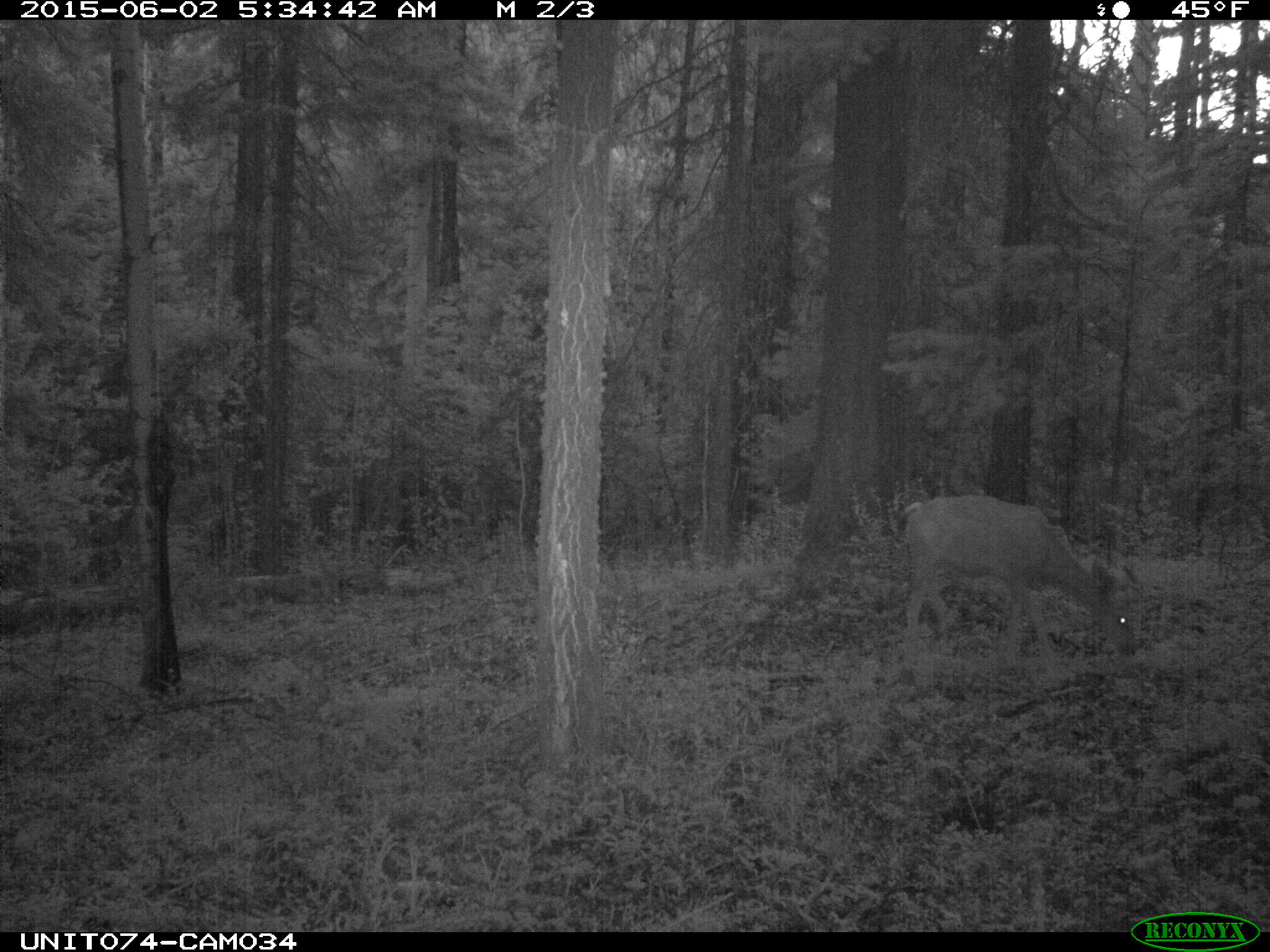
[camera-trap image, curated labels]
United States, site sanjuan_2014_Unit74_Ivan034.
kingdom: Animalia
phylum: Chordata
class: Mammalia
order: Artiodactyla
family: Cervidae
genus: Odocoileus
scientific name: Odocoileus hemionus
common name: mule deer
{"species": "Odocoileus hemionus (mule deer)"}